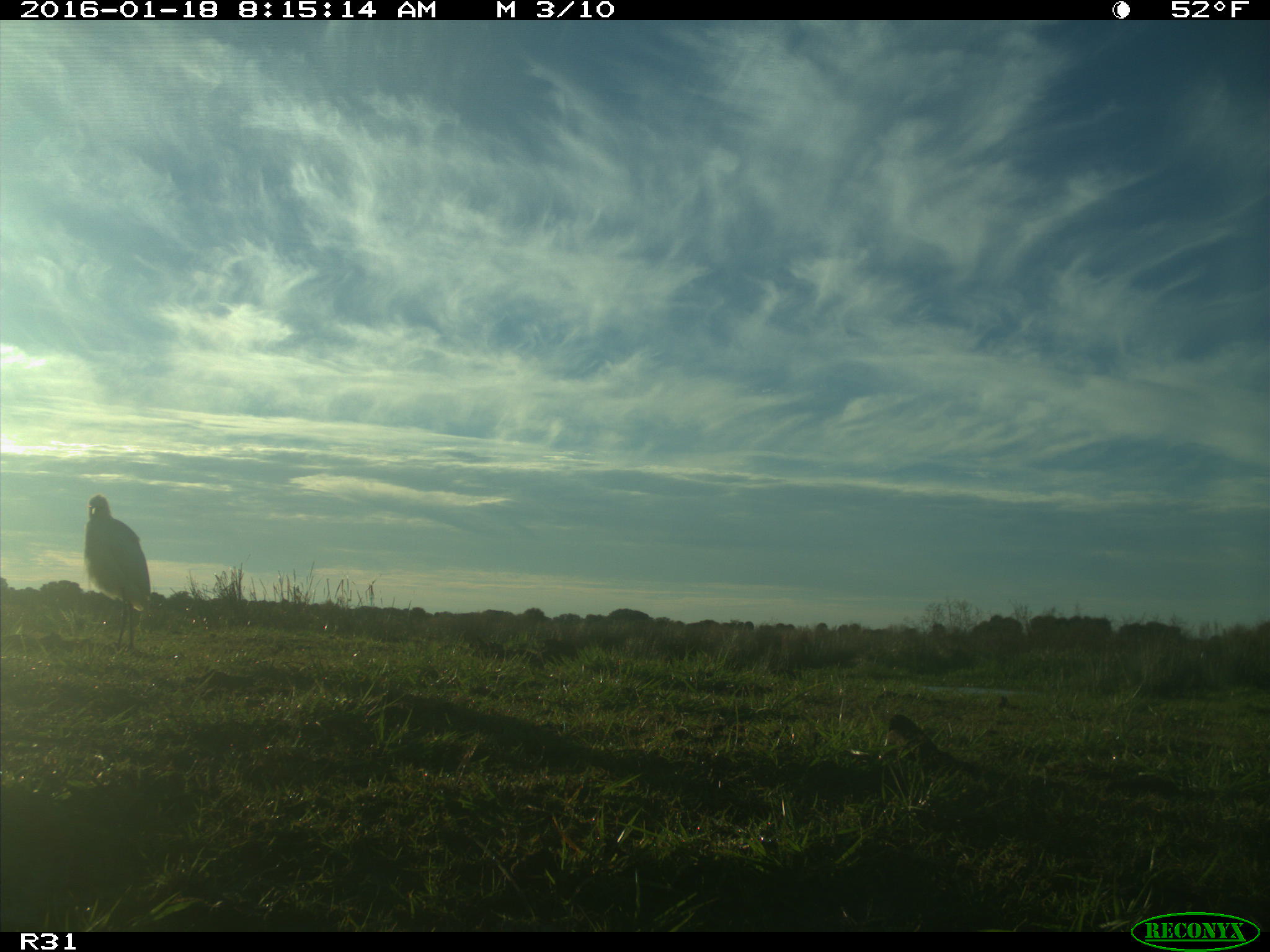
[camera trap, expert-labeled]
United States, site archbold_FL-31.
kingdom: Animalia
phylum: Chordata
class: Aves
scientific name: Aves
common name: birds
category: unidentified bird